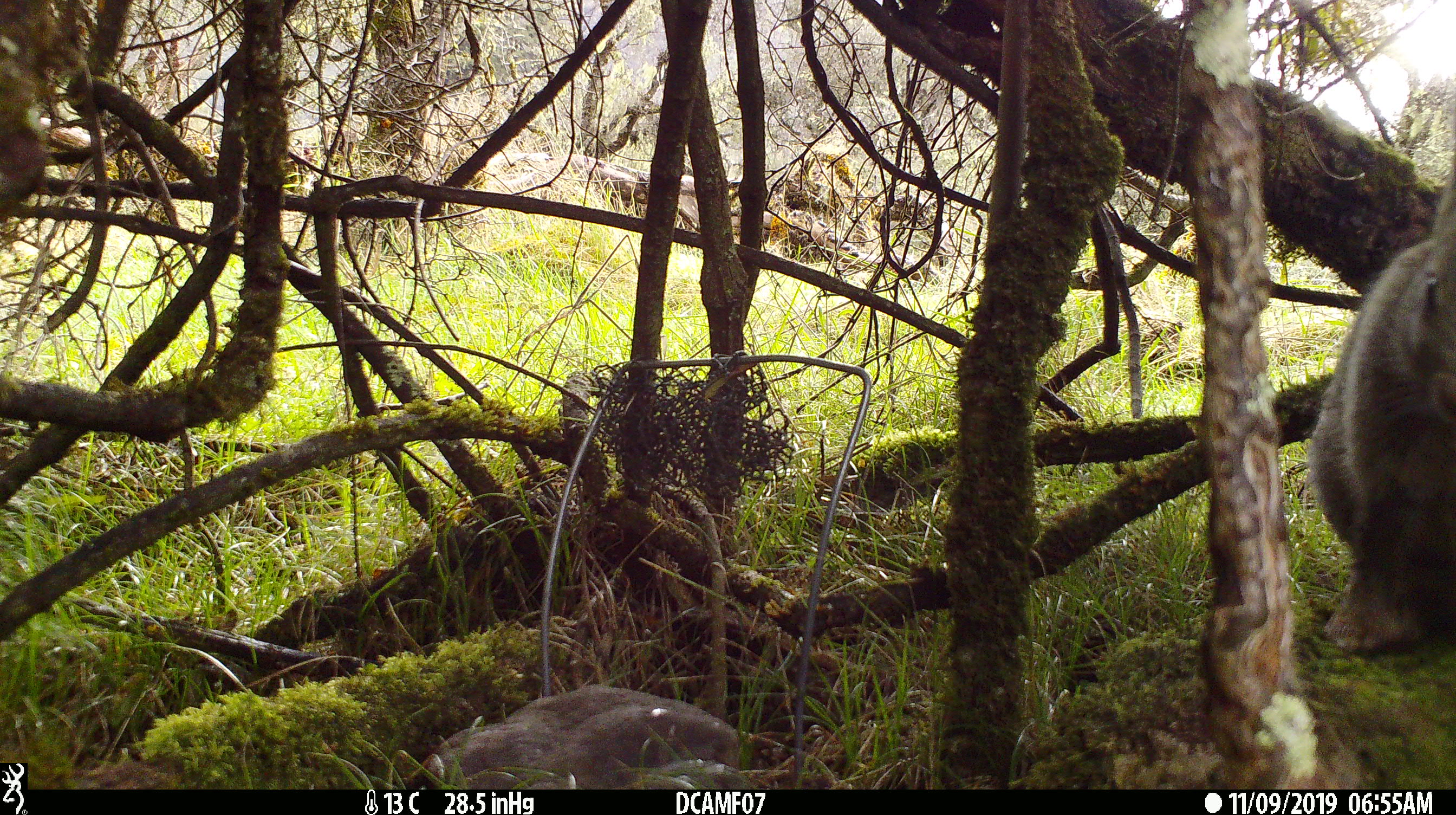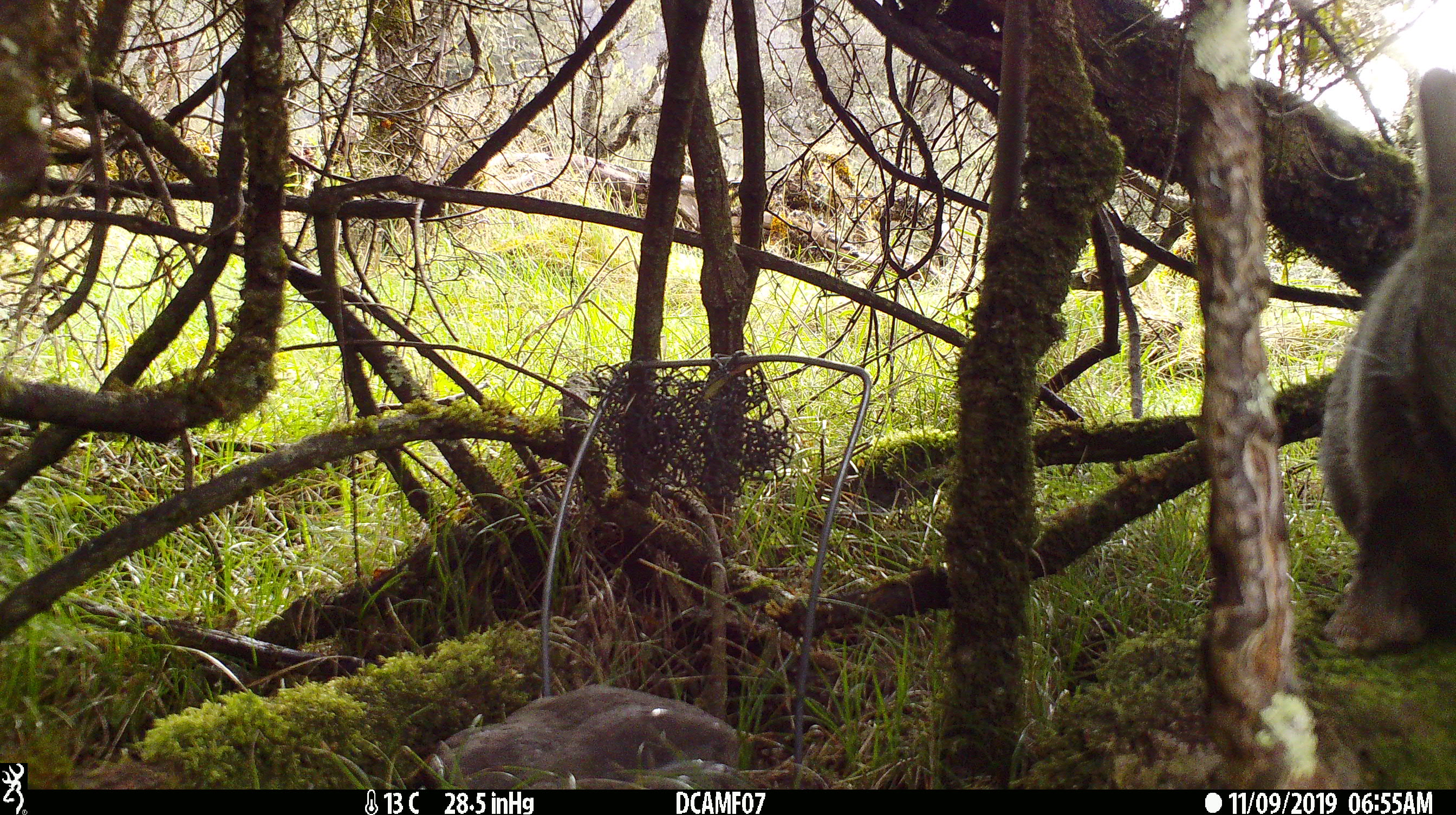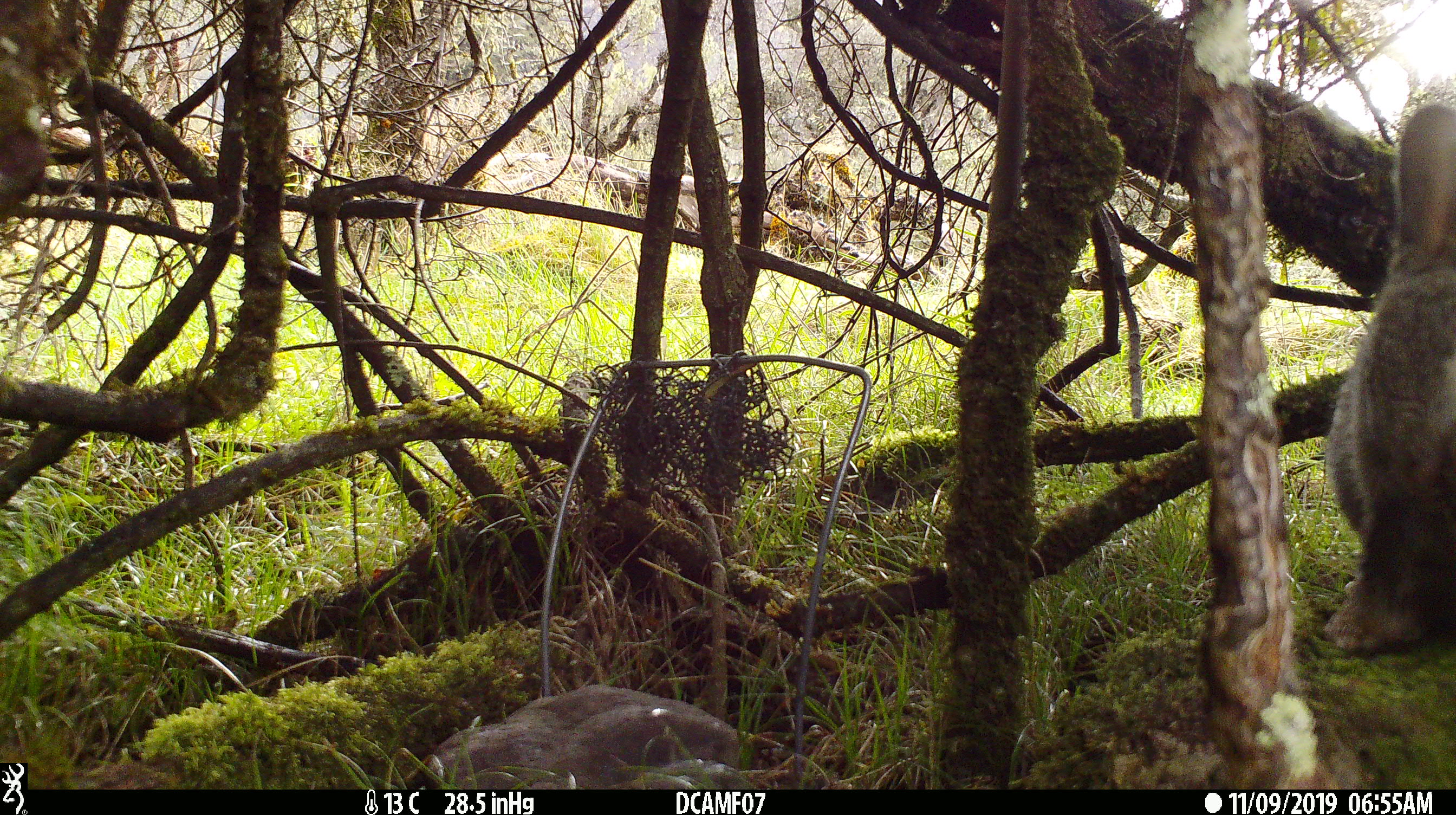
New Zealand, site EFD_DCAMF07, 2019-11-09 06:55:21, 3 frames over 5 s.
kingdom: Animalia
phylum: Chordata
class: Mammalia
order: Lagomorpha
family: Leporidae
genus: Oryctolagus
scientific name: Oryctolagus cuniculus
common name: european rabbit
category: rabbit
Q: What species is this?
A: Rabbit (european rabbit) (Oryctolagus cuniculus).